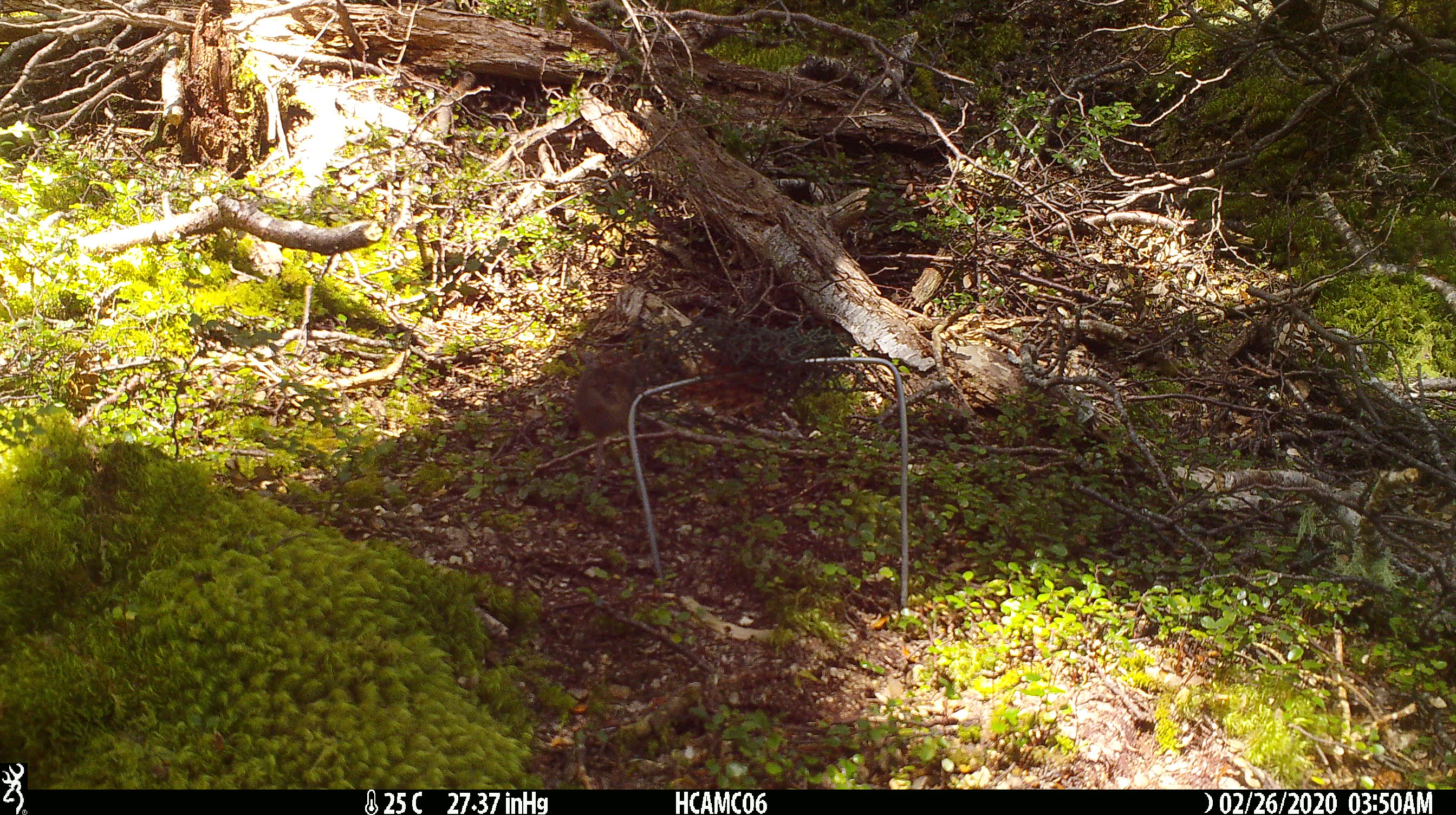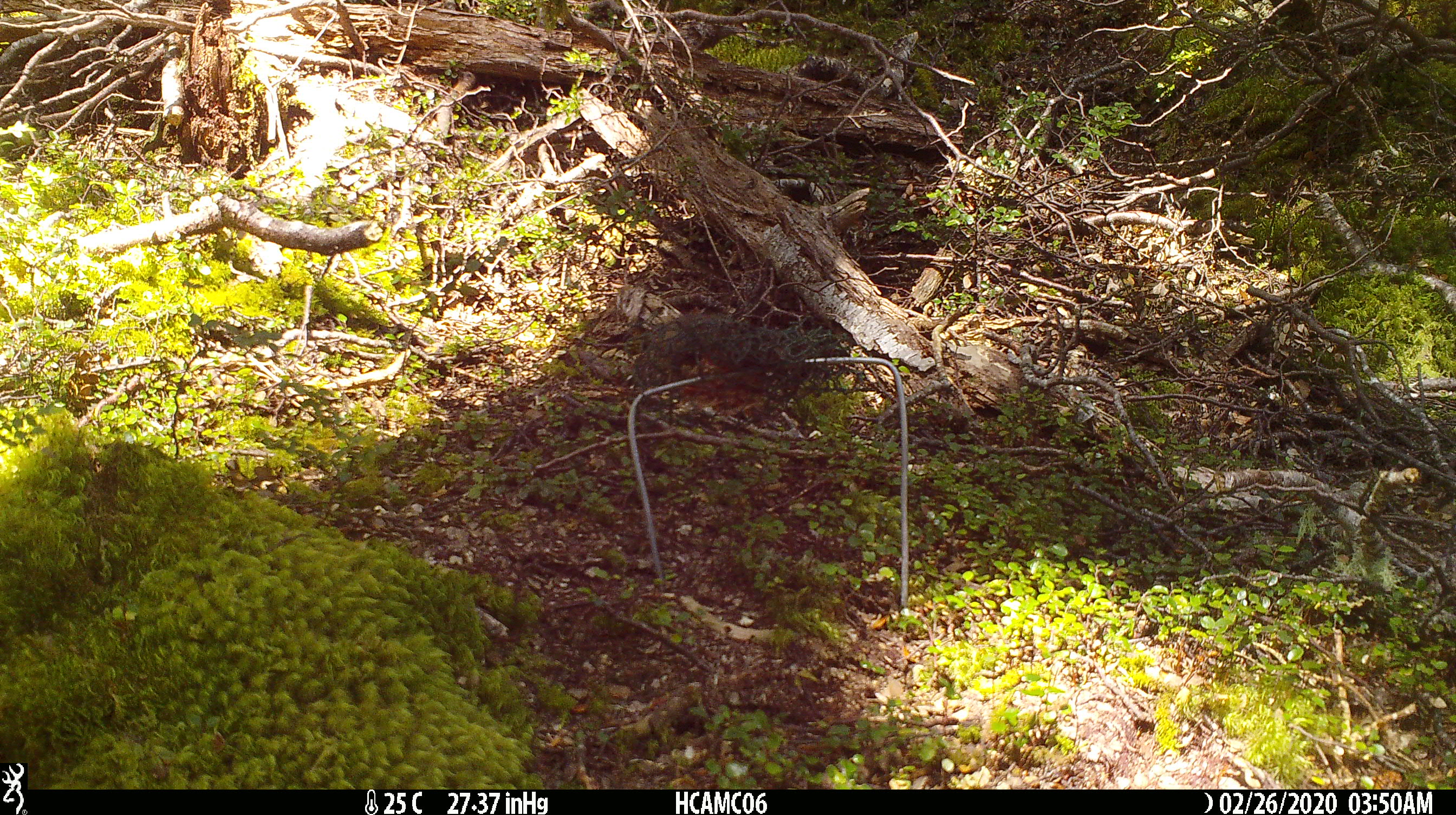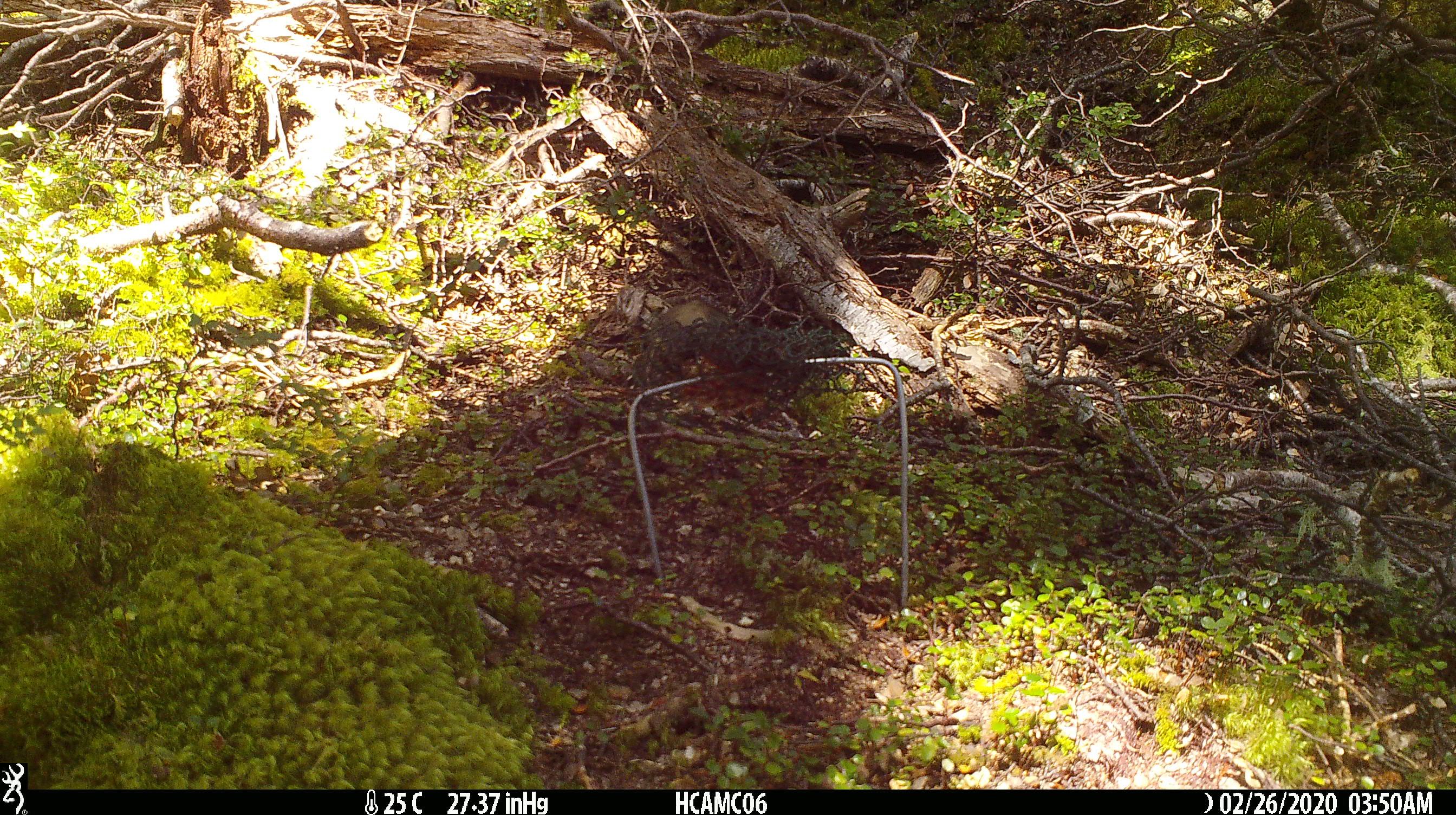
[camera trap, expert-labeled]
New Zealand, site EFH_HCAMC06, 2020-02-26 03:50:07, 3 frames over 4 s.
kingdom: Animalia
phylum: Chordata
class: Mammalia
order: Rodentia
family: Muridae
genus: Mus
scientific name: Mus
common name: mouse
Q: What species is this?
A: Mouse (Mus).